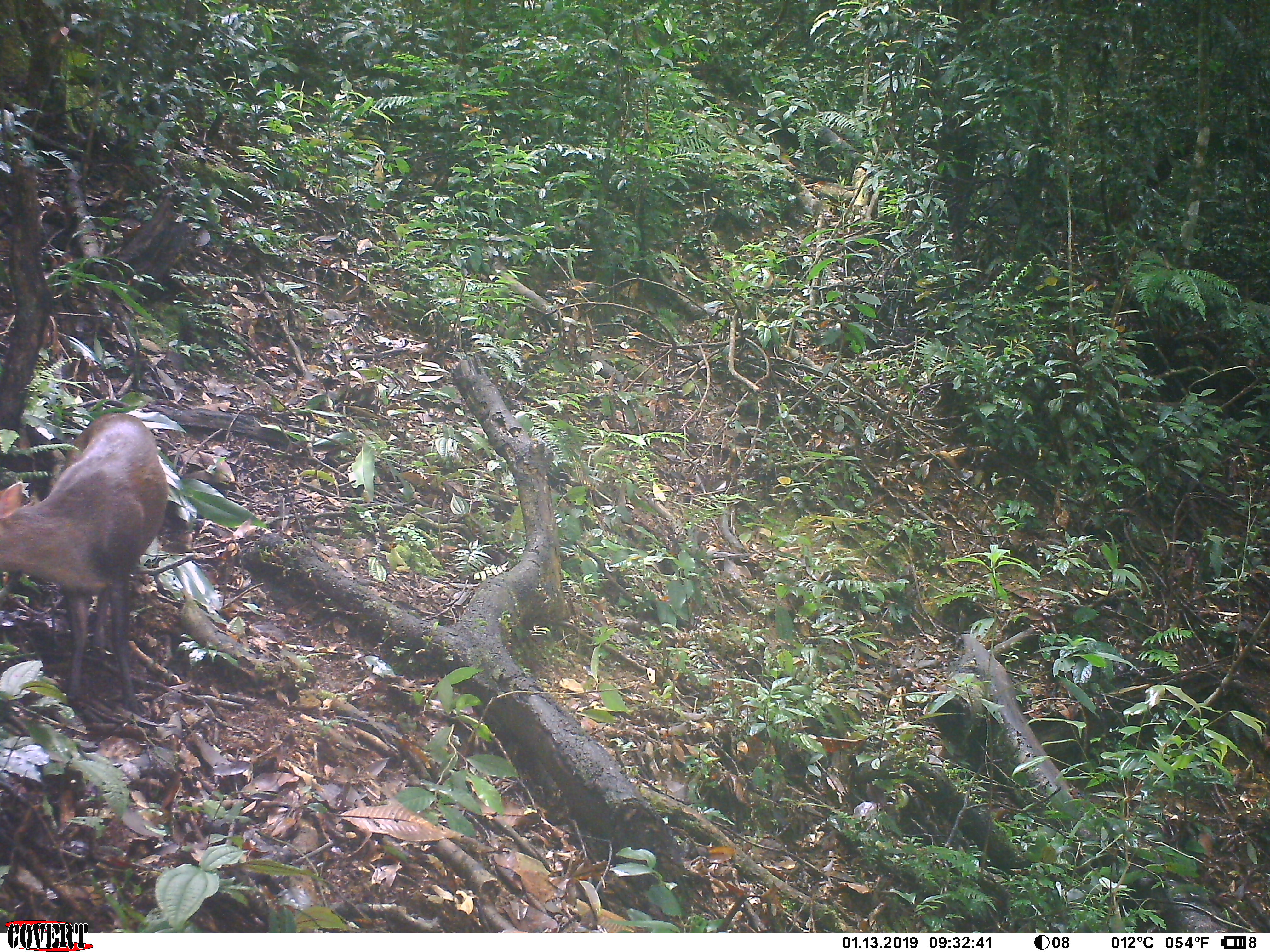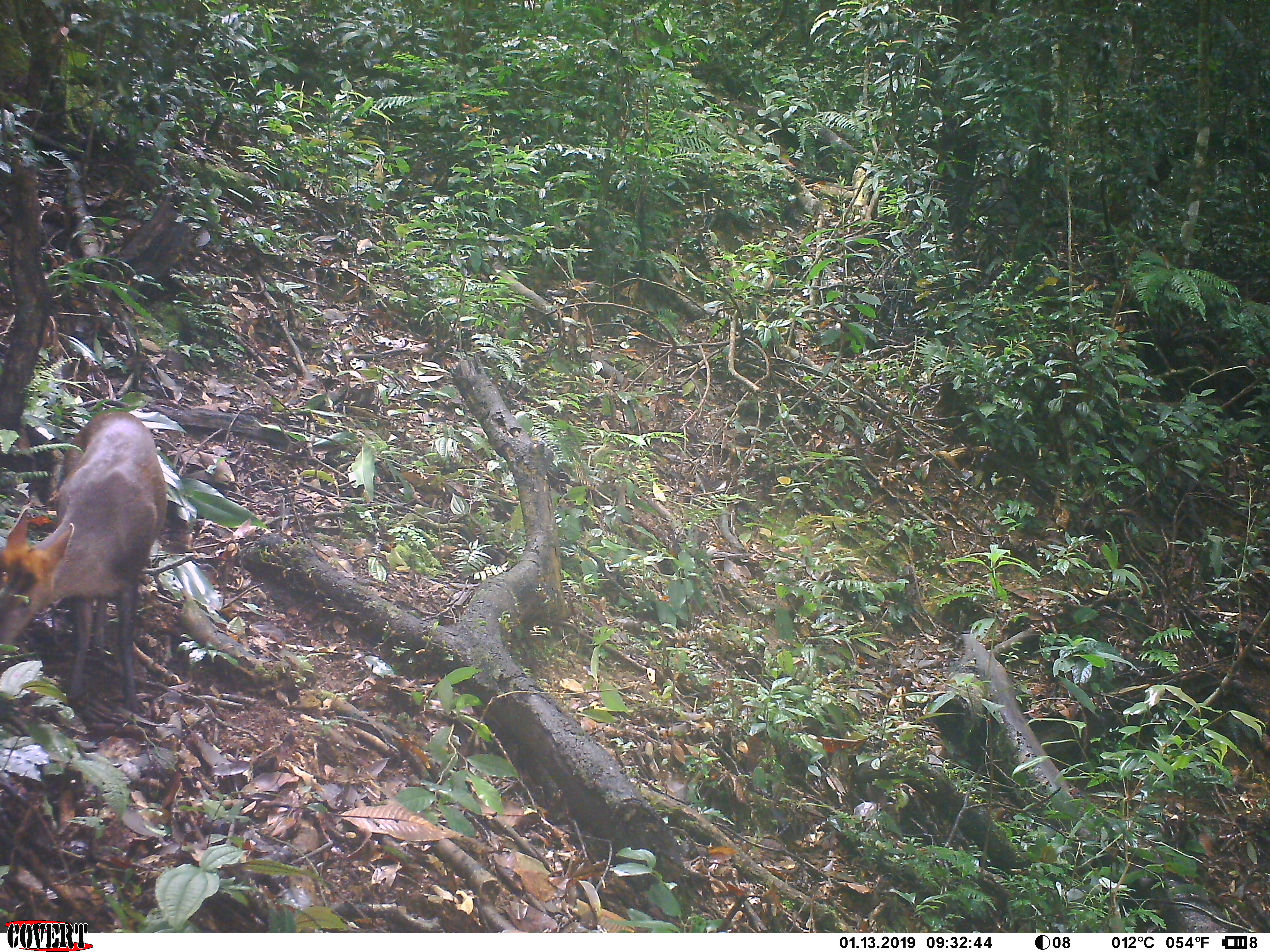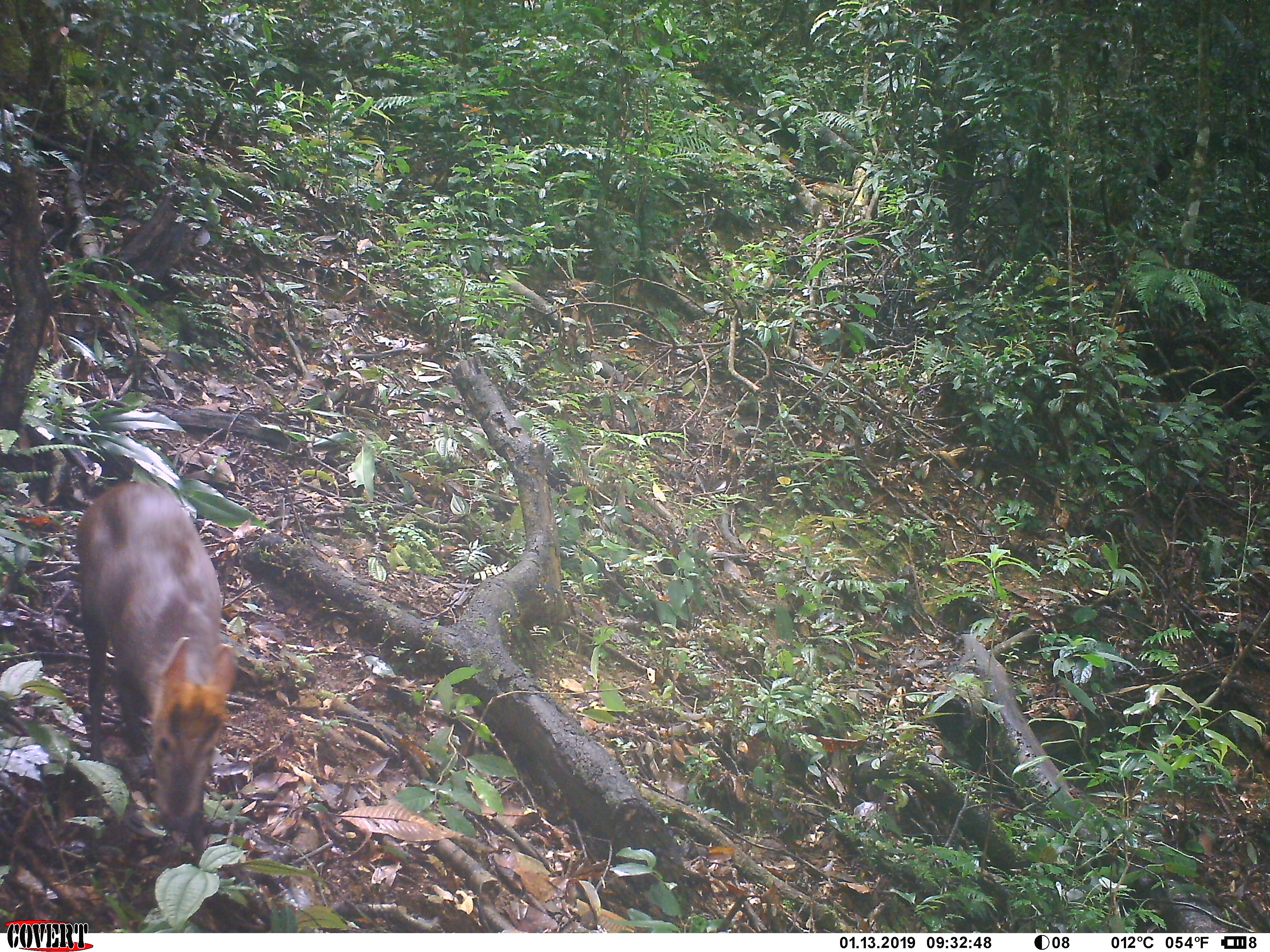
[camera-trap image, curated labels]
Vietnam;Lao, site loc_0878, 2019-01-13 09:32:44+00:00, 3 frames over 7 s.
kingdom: Animalia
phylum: Chordata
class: Mammalia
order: Artiodactyla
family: Cervidae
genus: Muntiacus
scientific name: Muntiacus rooseveltorum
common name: roosevelt's muntjac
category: roosevelts muntjac group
Roosevelts muntjac group (roosevelt's muntjac) (Muntiacus rooseveltorum). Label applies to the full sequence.